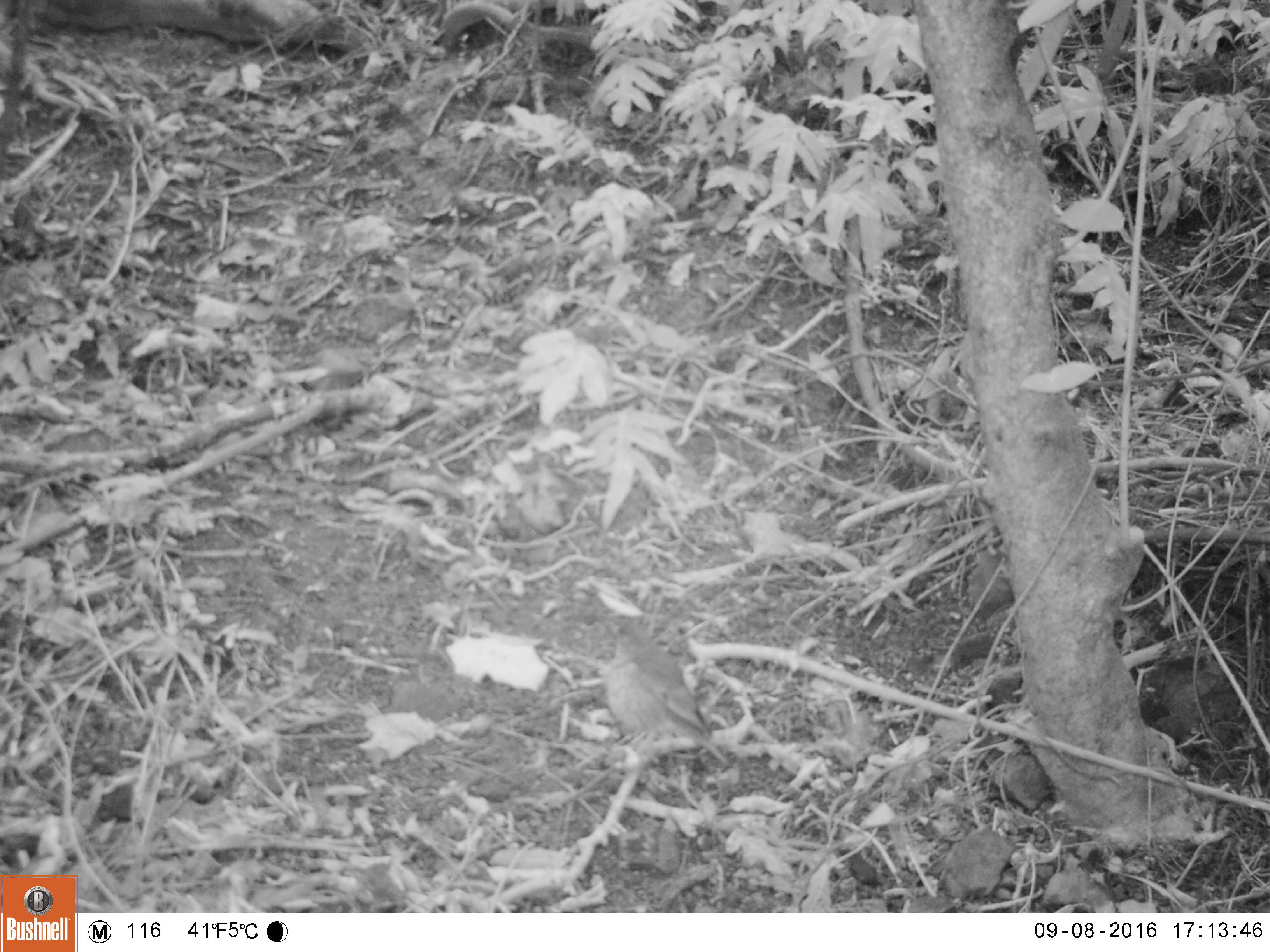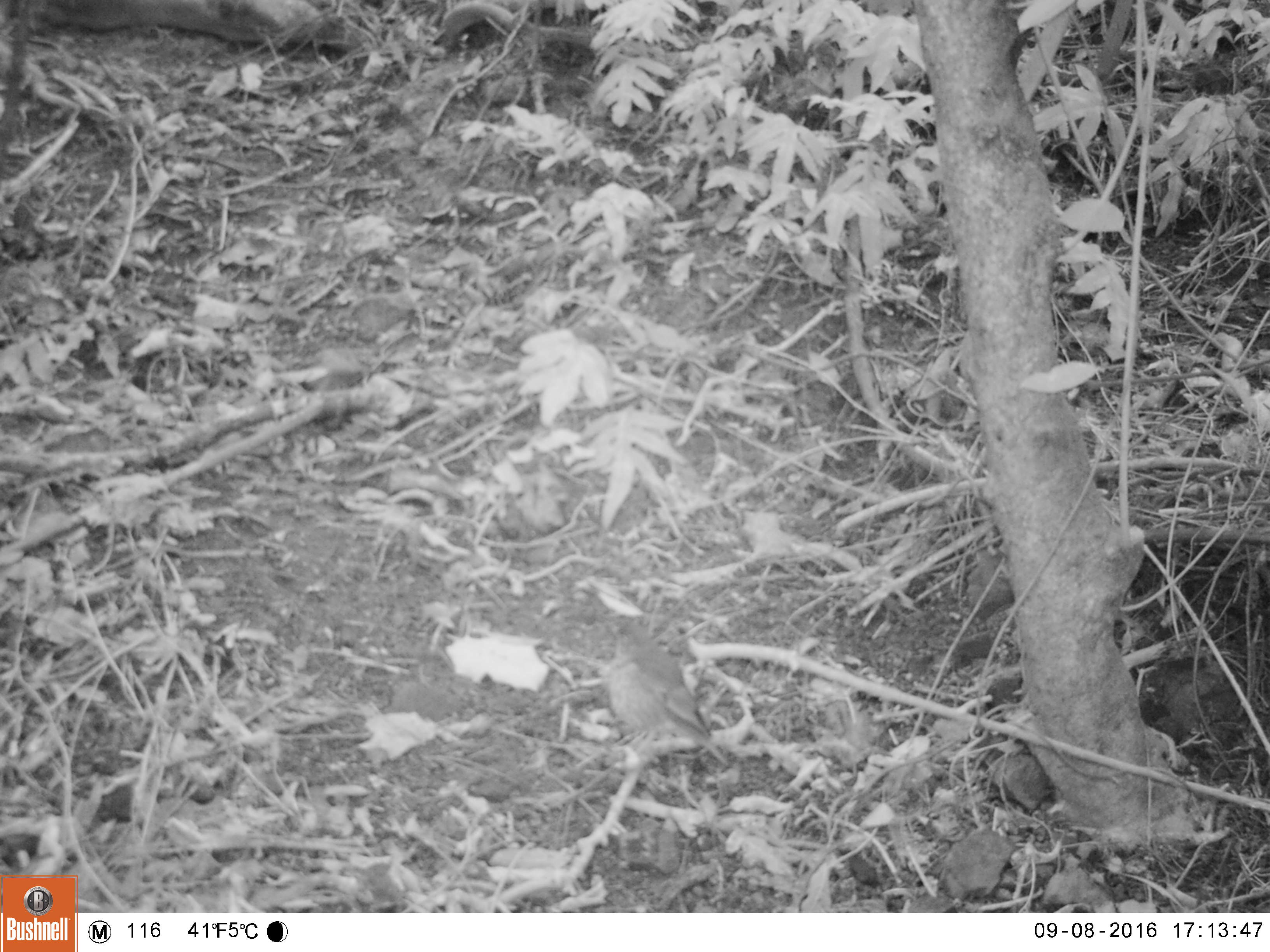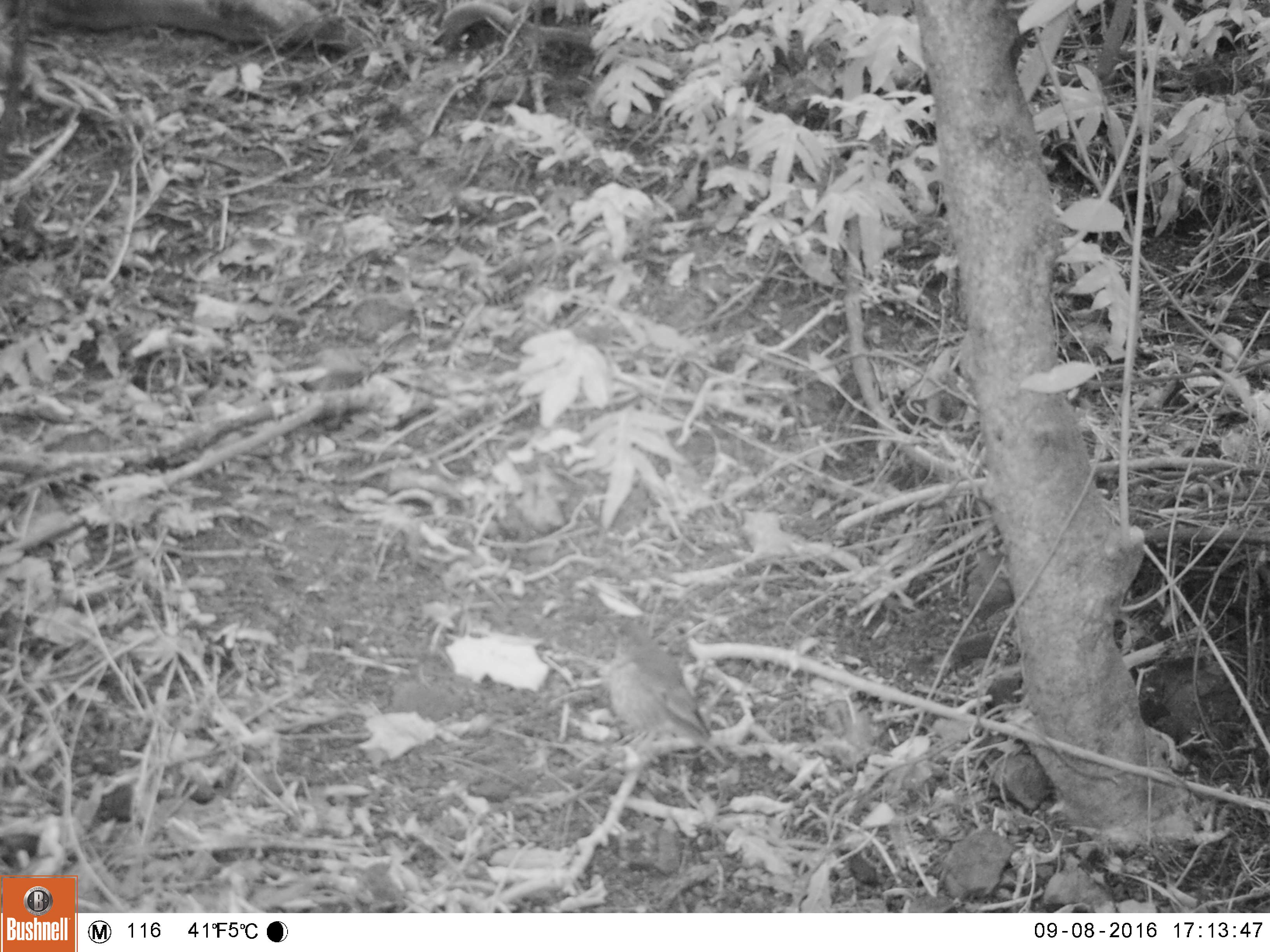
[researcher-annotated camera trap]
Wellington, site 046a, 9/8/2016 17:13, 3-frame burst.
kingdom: Animalia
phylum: Chordata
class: Aves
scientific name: Aves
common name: bird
Bird (Aves).